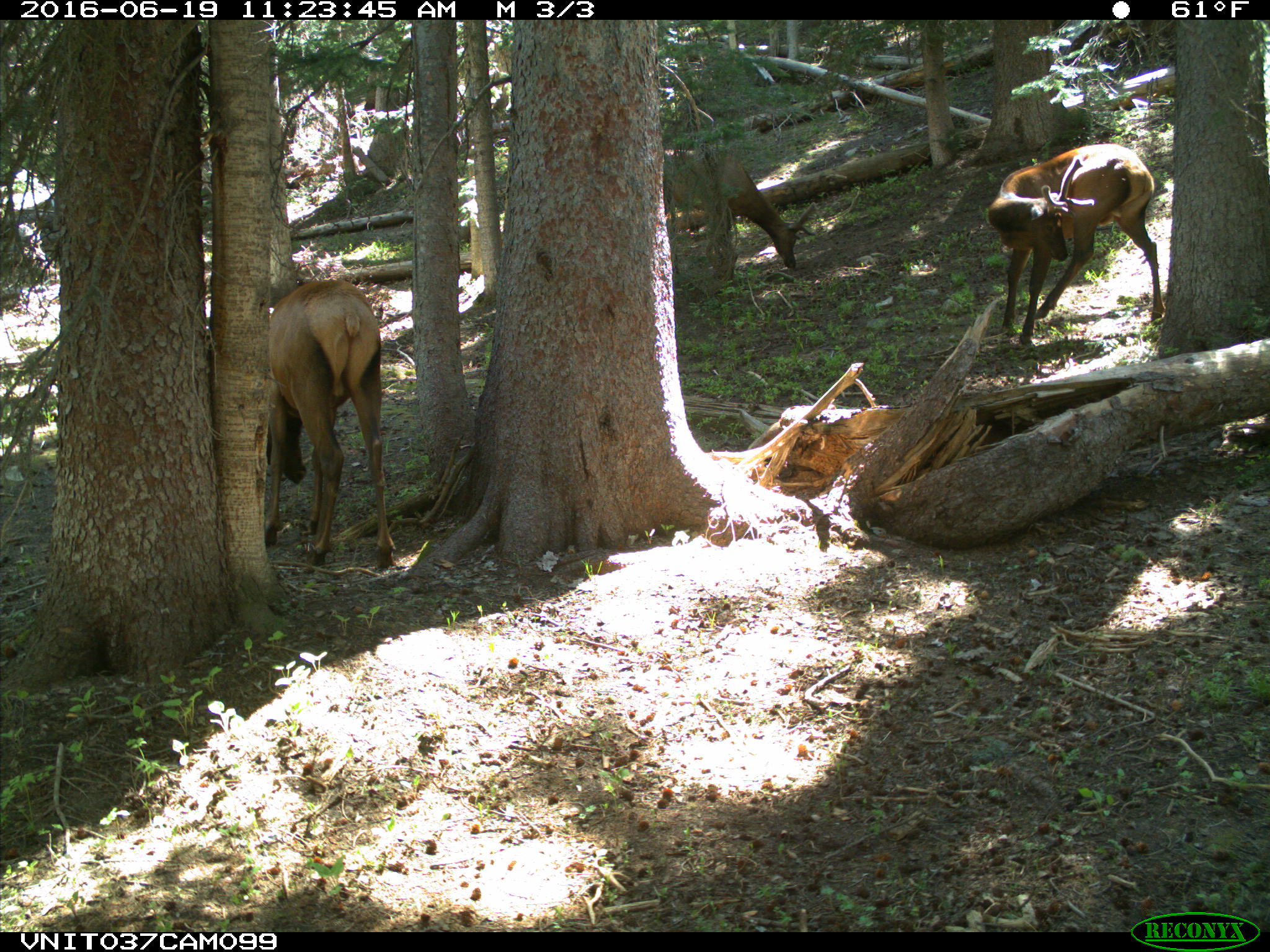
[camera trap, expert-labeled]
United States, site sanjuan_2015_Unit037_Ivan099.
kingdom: Animalia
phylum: Chordata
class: Mammalia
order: Artiodactyla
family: Cervidae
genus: Cervus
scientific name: Cervus elaphus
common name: red deer